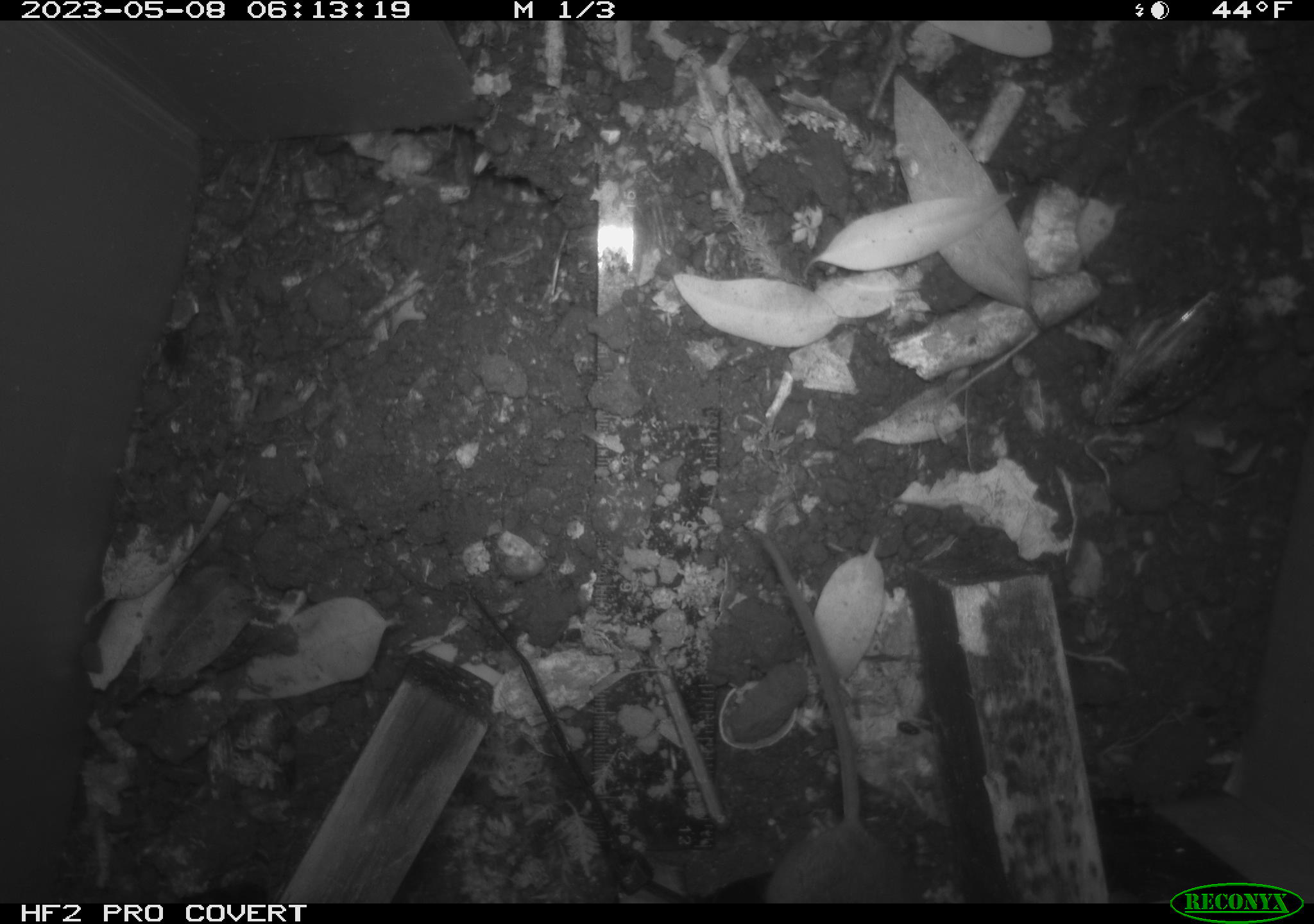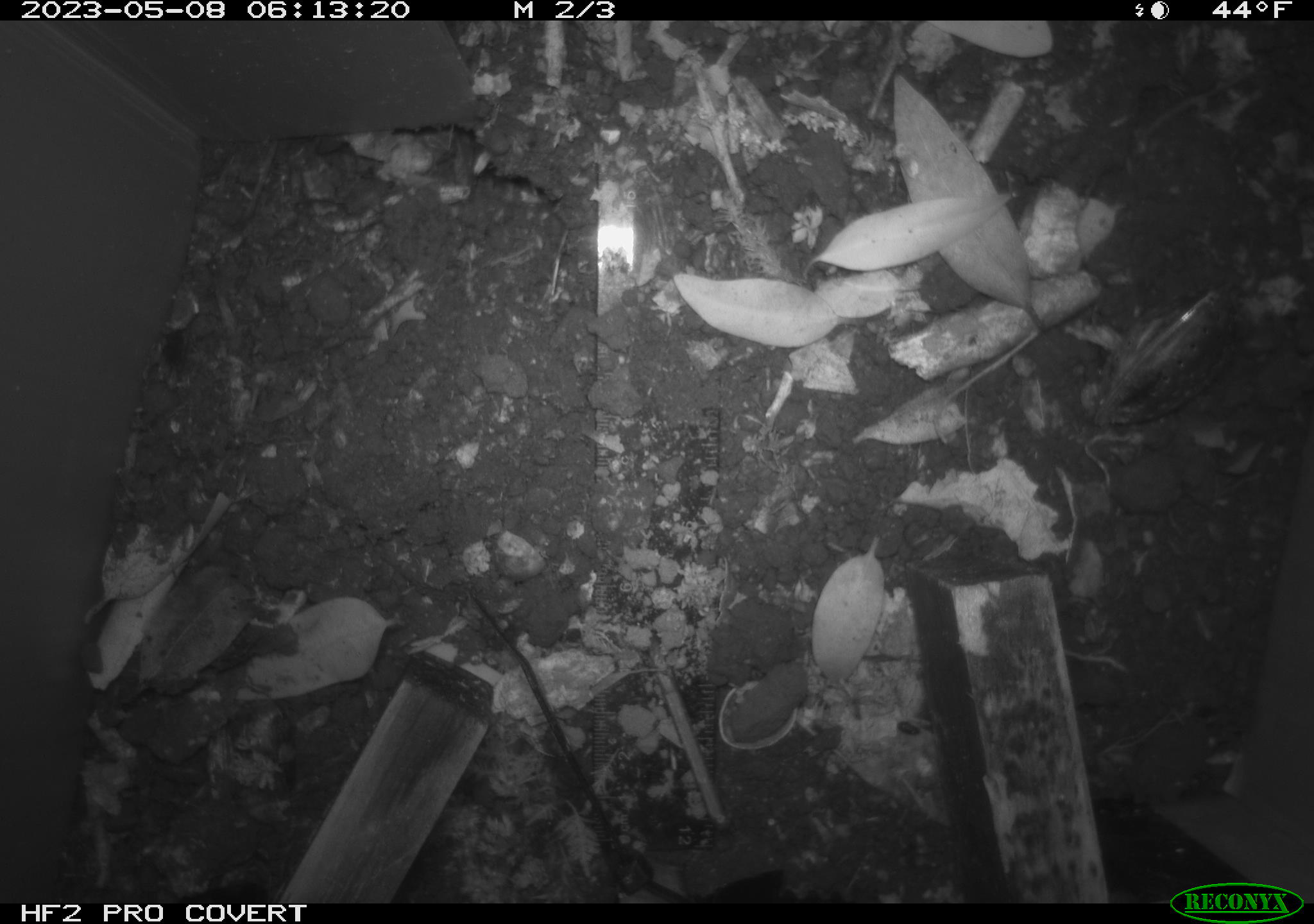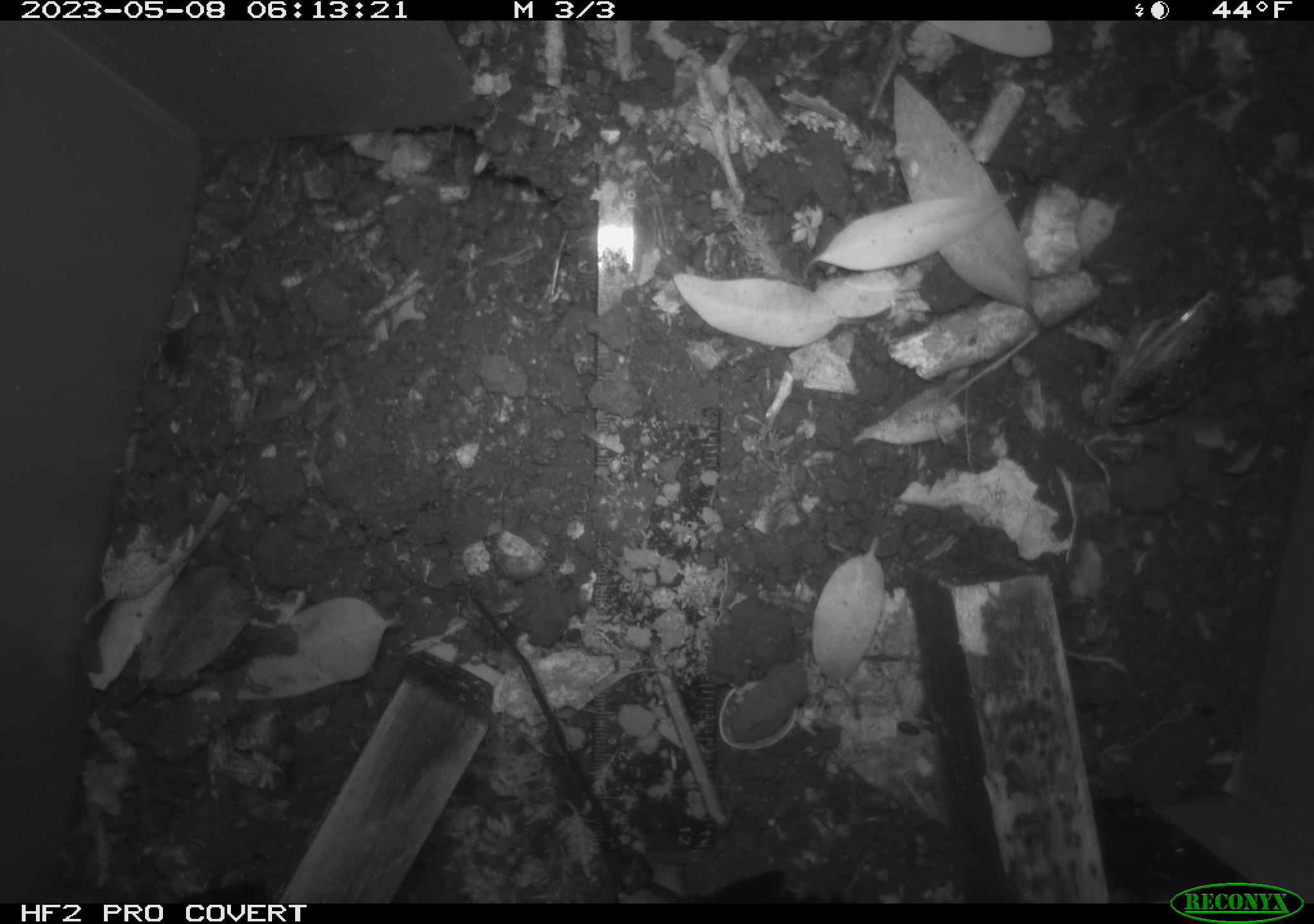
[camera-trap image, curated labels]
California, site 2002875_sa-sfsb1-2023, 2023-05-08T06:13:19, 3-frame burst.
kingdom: Animalia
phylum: Chordata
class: Mammalia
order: Rodentia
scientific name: Rodentia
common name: mouse species